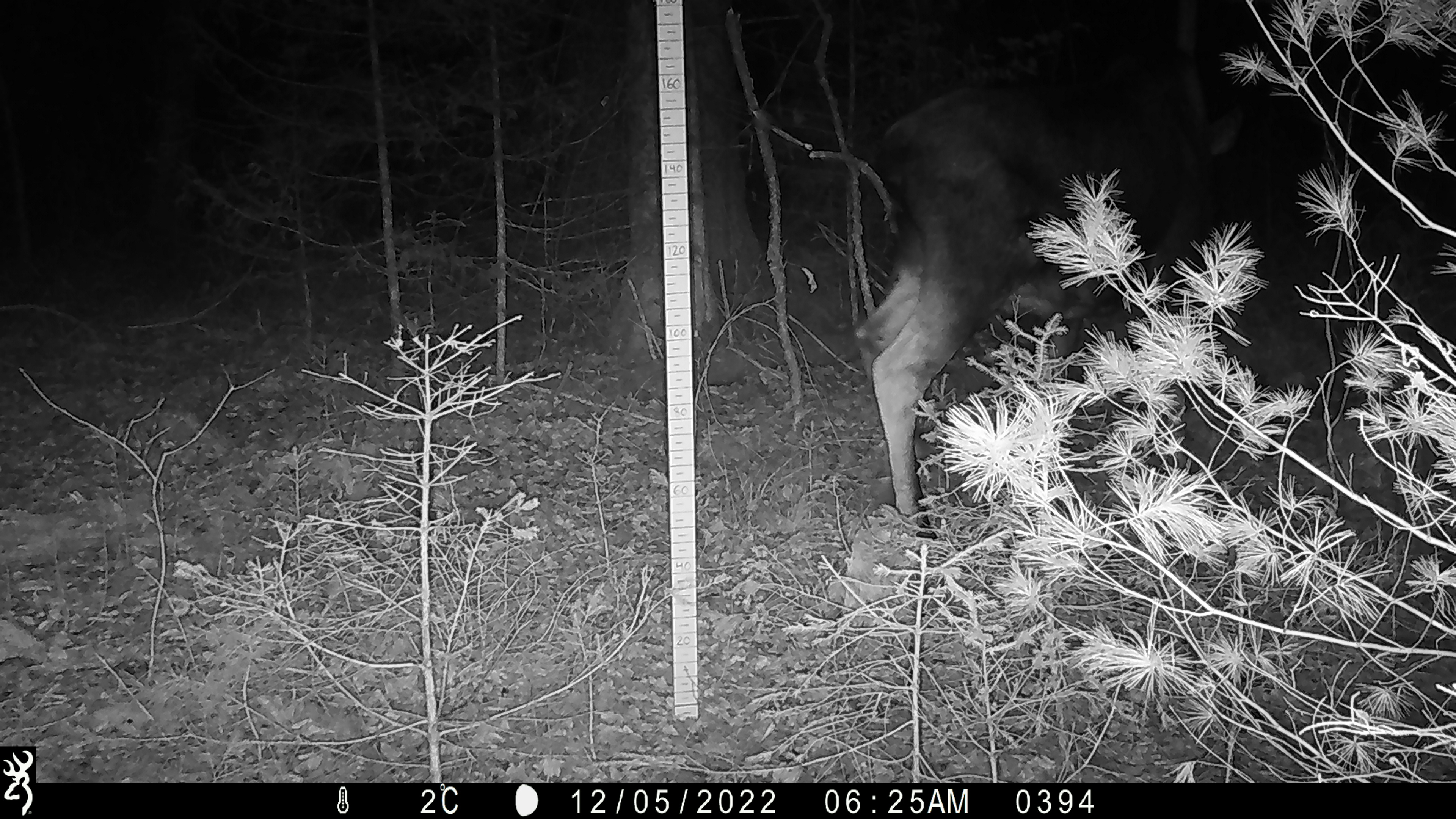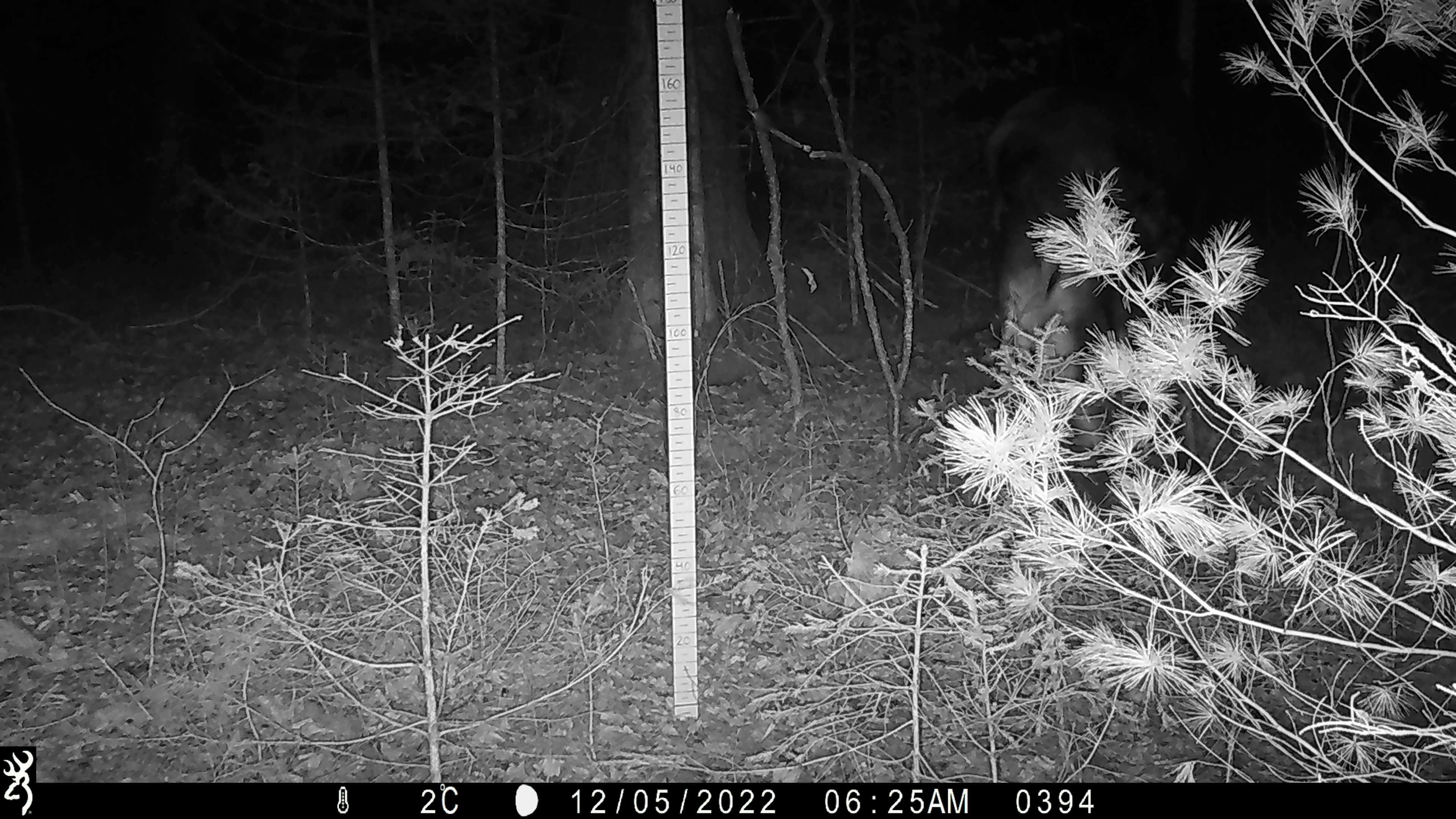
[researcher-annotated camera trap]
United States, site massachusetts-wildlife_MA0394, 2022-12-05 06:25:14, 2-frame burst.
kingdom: Animalia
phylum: Chordata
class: Mammalia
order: Artiodactyla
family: Cervidae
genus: Alces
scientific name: Alces alces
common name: moose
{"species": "moose (Alces alces)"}